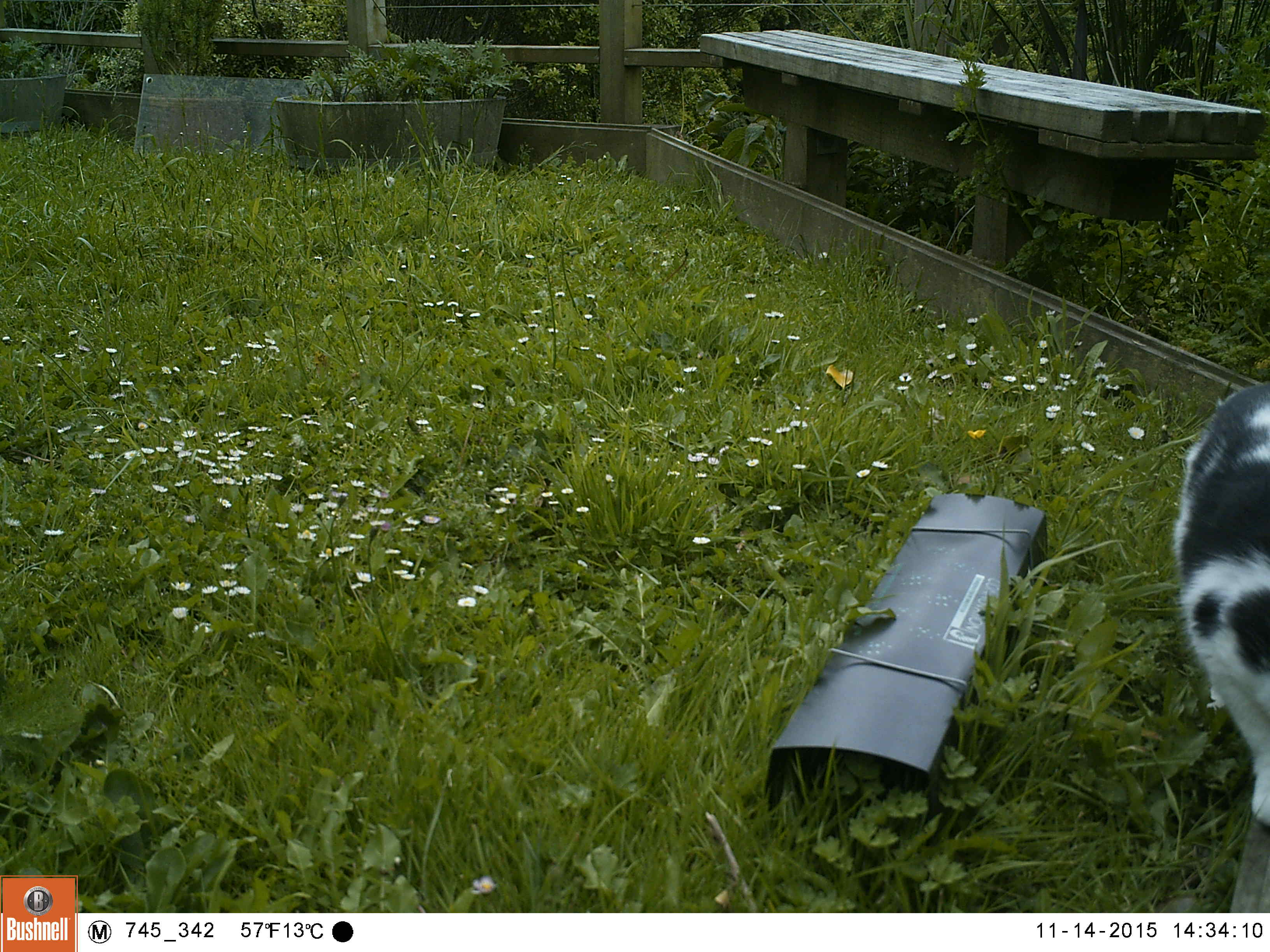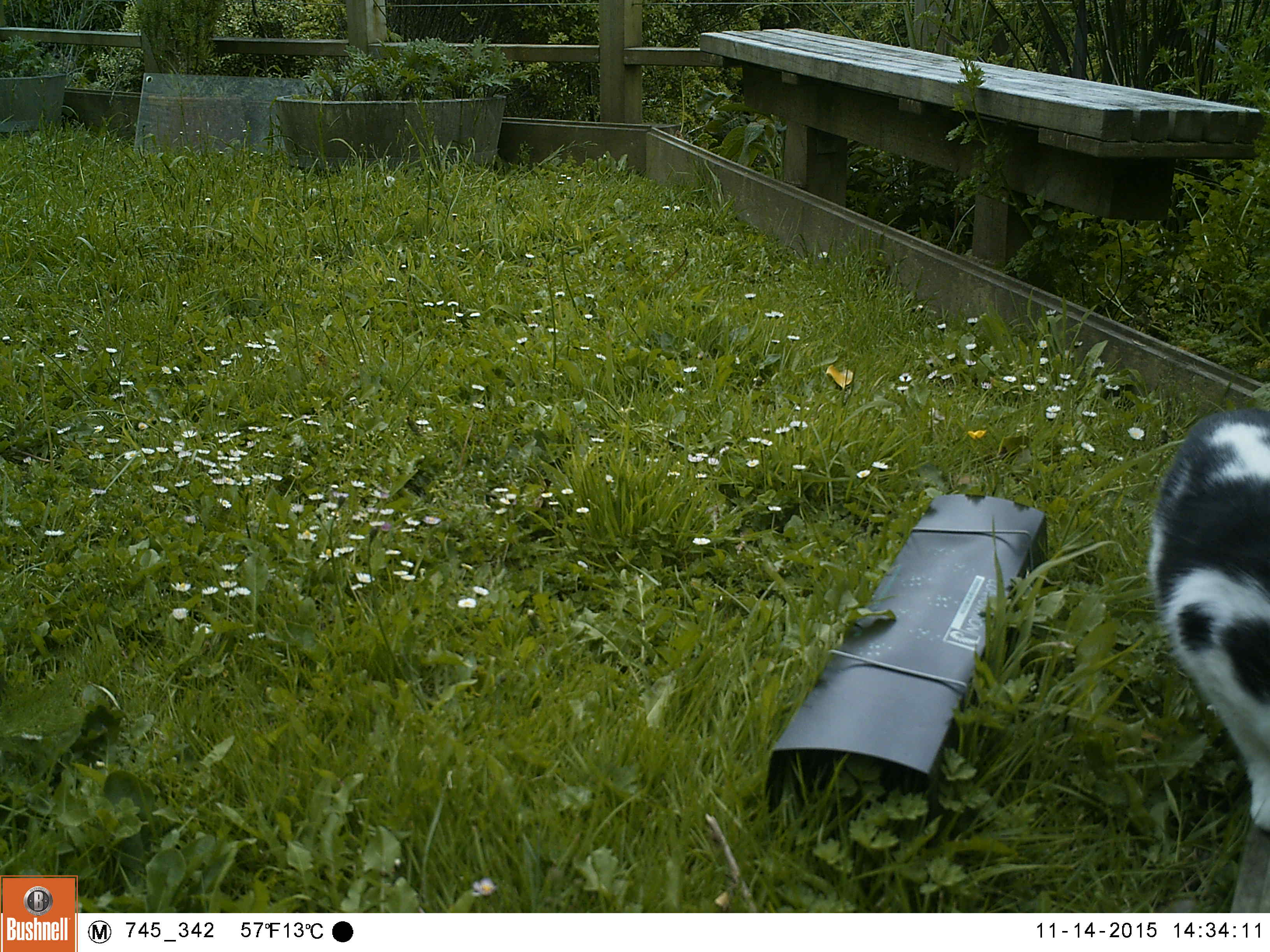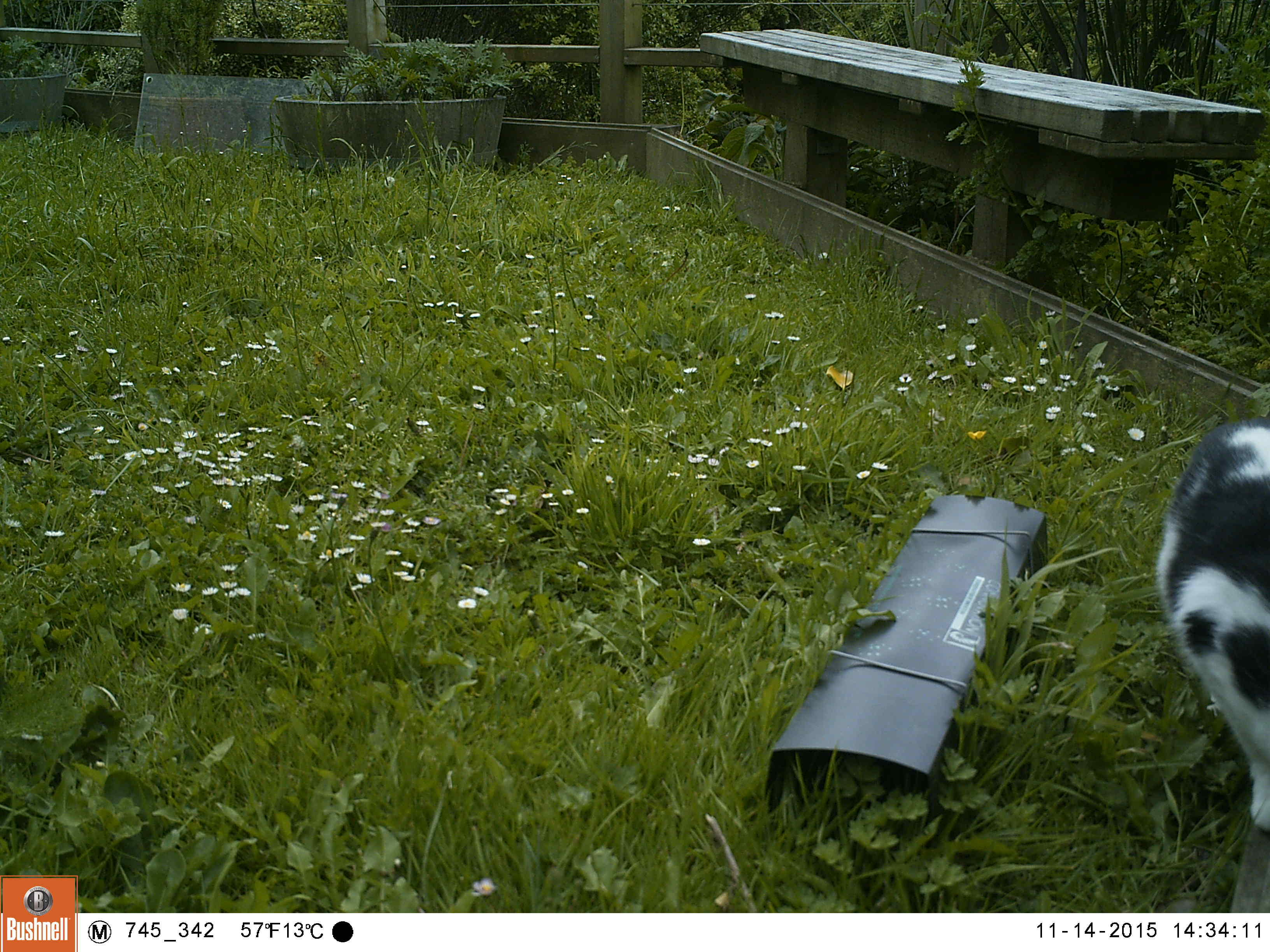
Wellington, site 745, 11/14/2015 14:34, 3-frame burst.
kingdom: Animalia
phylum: Chordata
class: Mammalia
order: Carnivora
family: Felidae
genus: Felis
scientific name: Felis catus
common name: cat